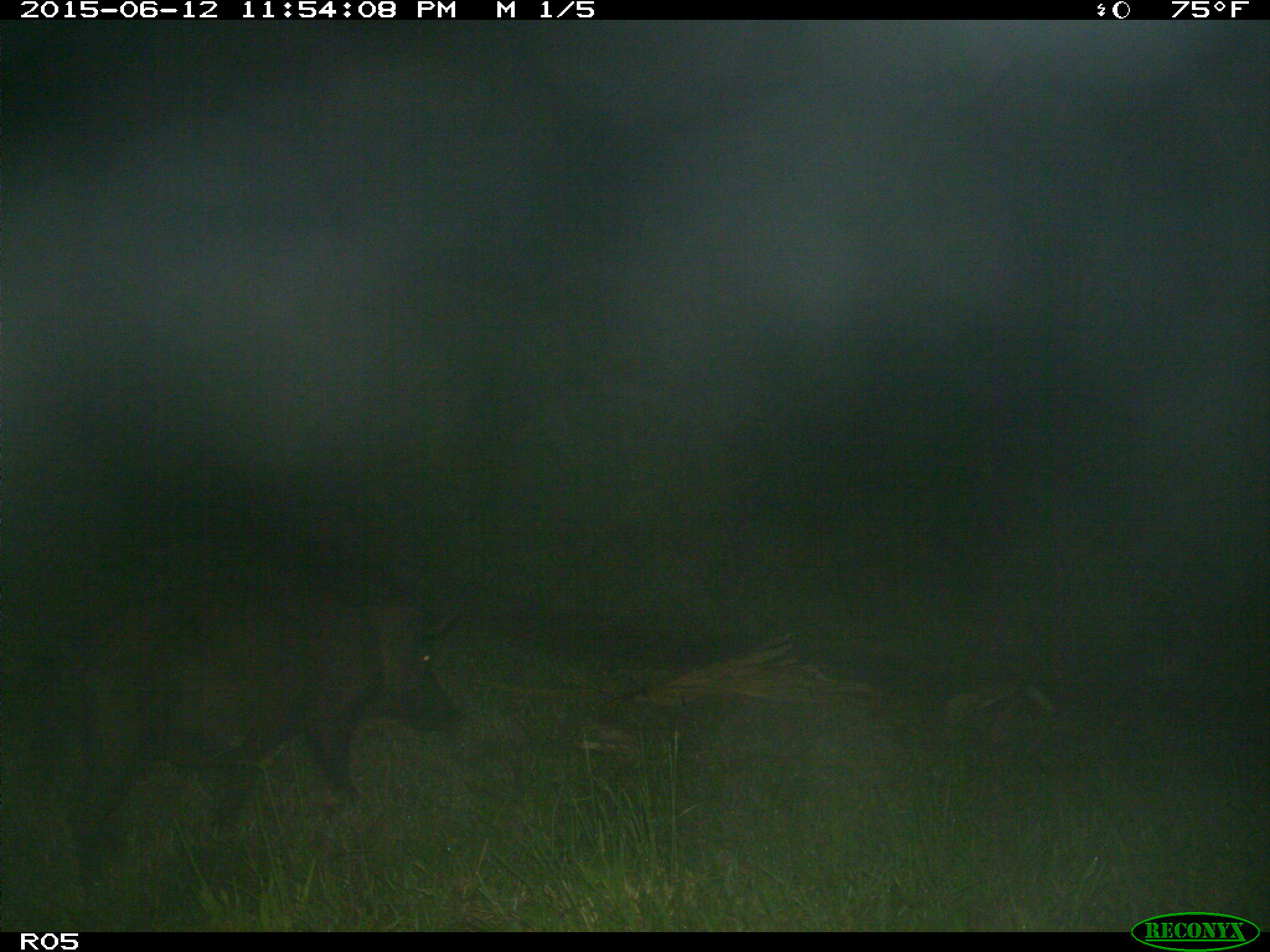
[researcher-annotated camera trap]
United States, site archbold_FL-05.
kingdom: Animalia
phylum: Chordata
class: Mammalia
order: Artiodactyla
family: Suidae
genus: Sus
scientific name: Sus scrofa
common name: wild boar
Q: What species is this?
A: Sus scrofa (wild boar).